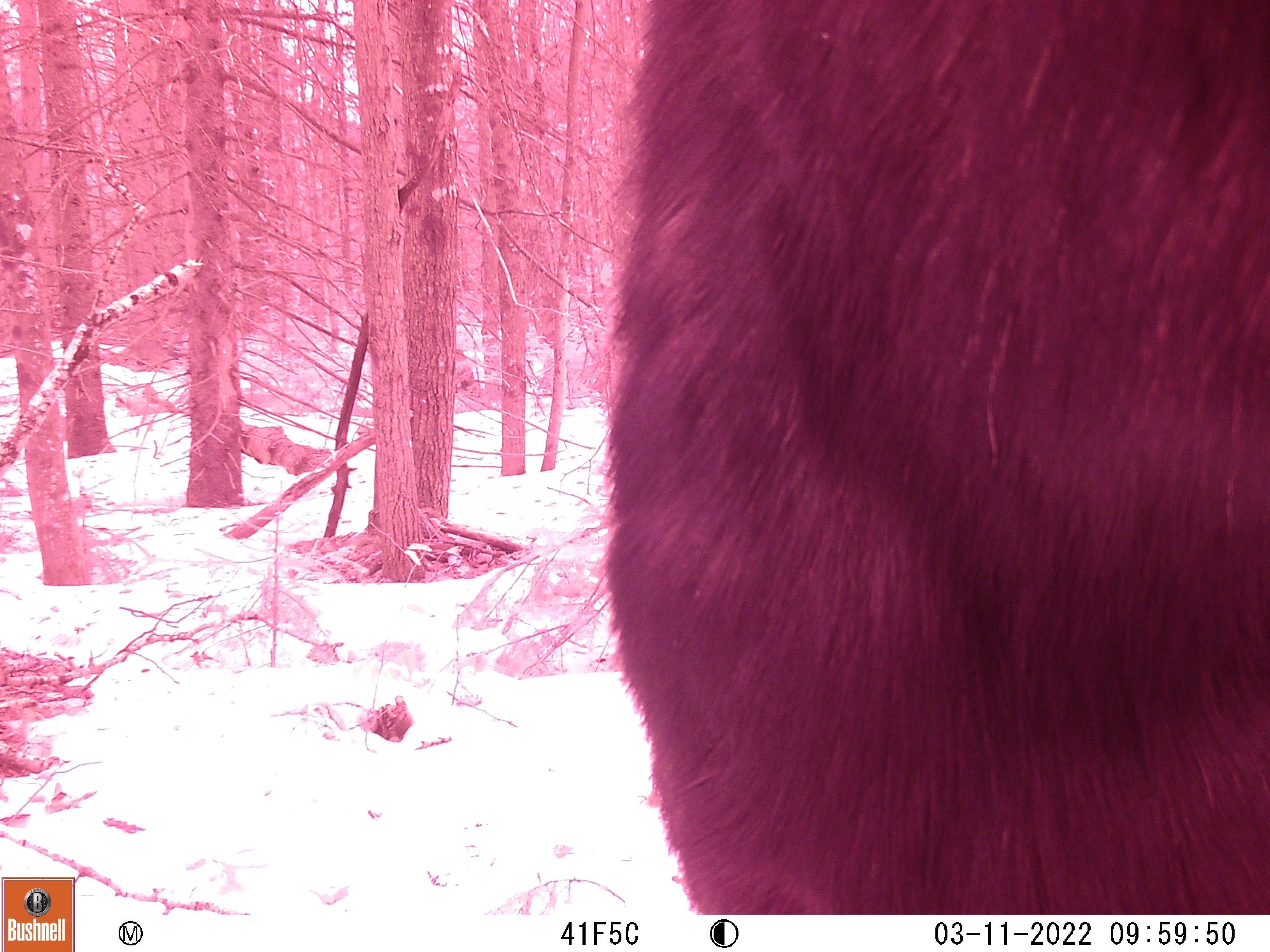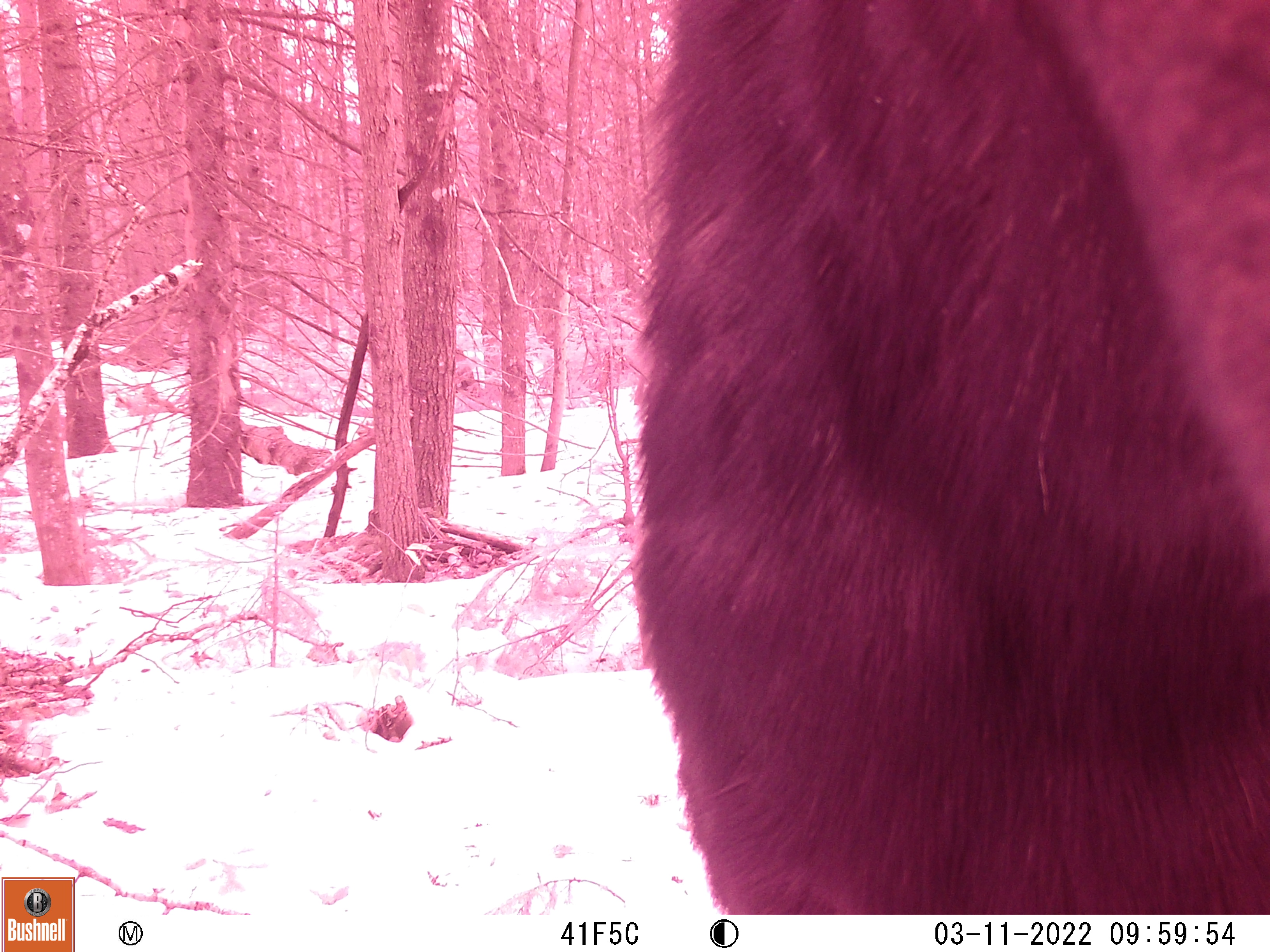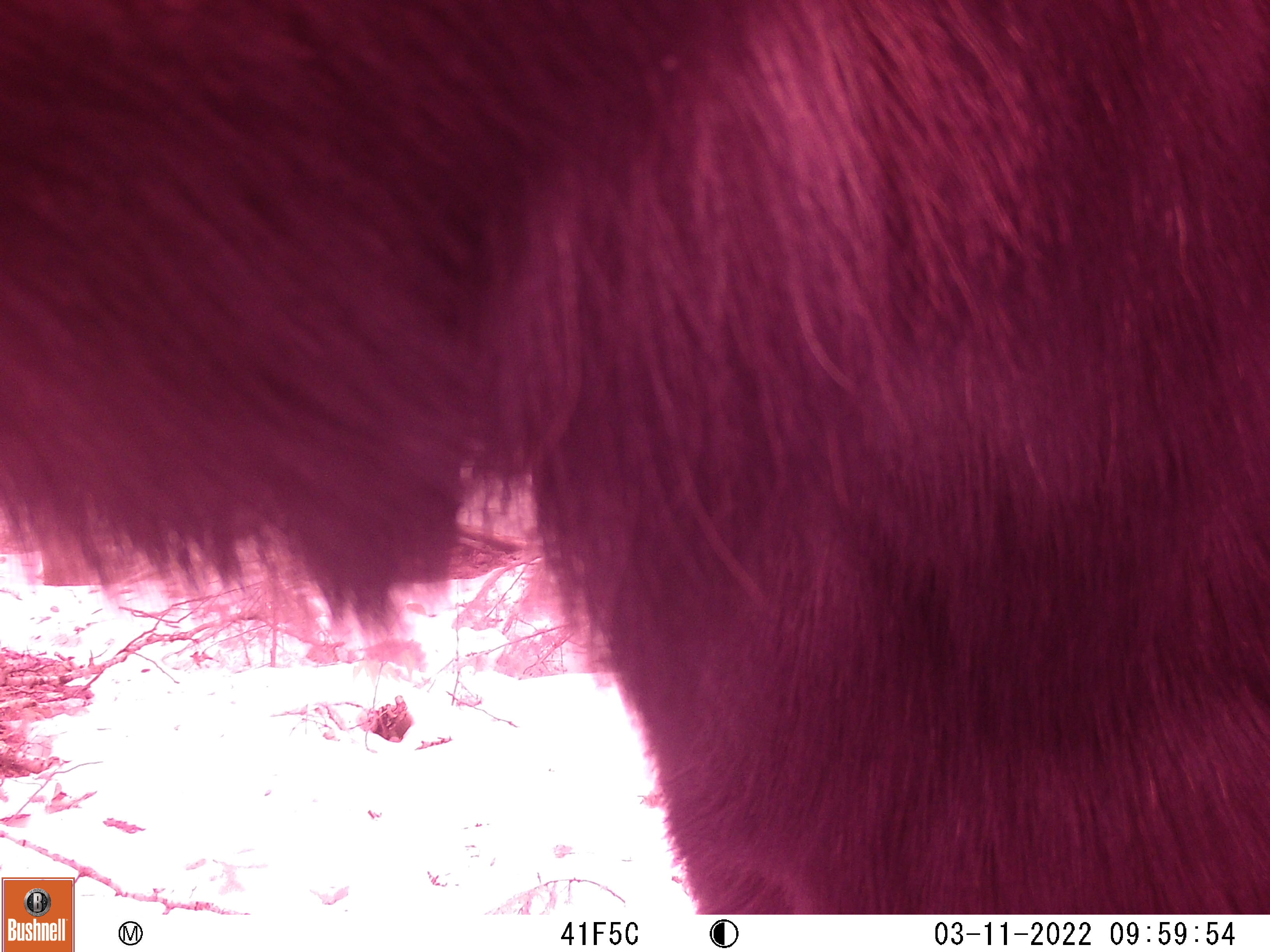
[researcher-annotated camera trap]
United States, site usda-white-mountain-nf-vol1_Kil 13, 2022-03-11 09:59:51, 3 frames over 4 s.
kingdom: Animalia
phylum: Chordata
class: Mammalia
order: Artiodactyla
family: Cervidae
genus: Alces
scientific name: Alces alces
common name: moose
Moose (Alces alces).